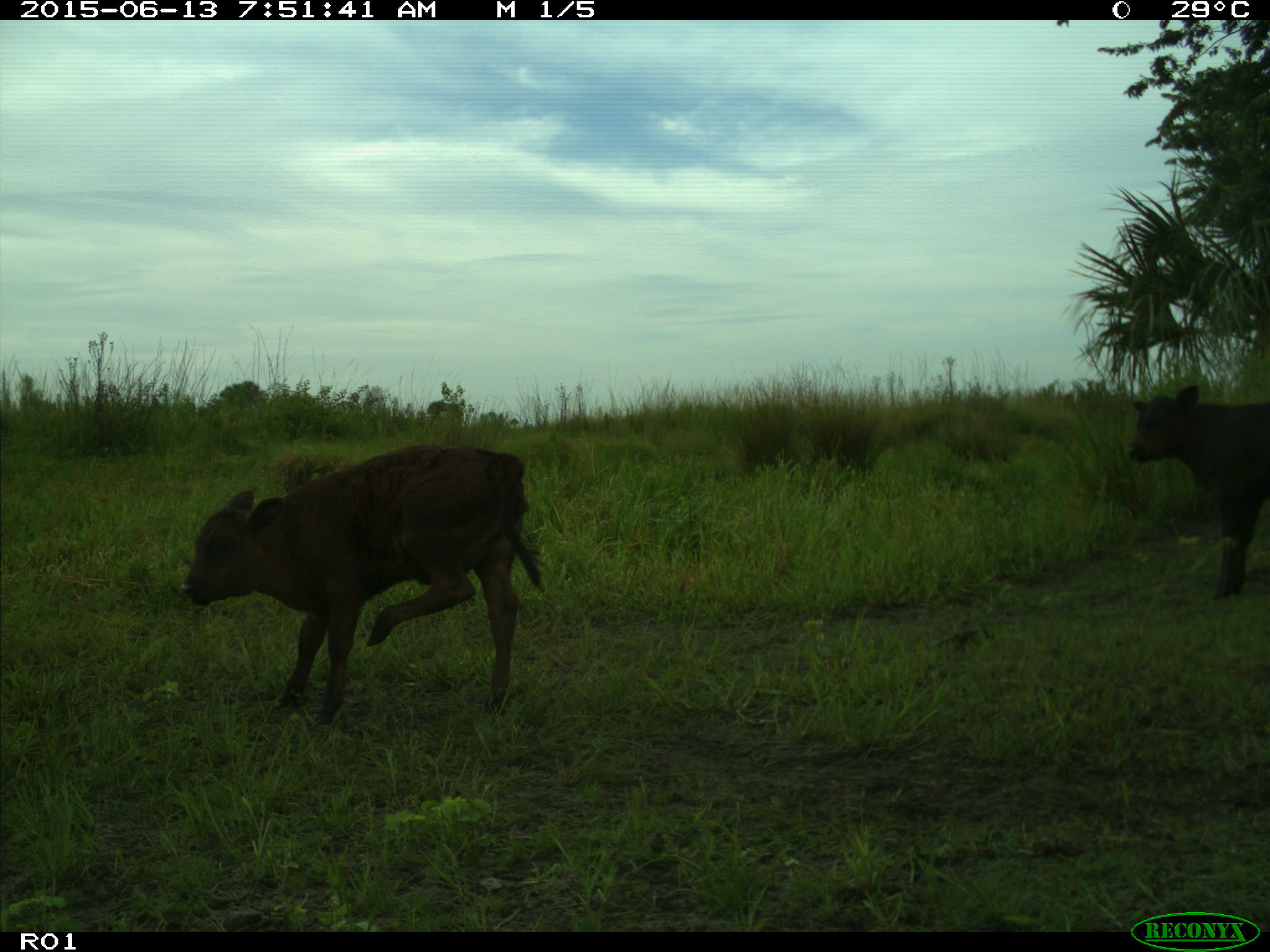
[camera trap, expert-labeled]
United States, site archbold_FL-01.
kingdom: Animalia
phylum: Chordata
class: Mammalia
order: Artiodactyla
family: Bovidae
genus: Bos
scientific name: Bos taurus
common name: domestic cow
Bos taurus (domestic cow).